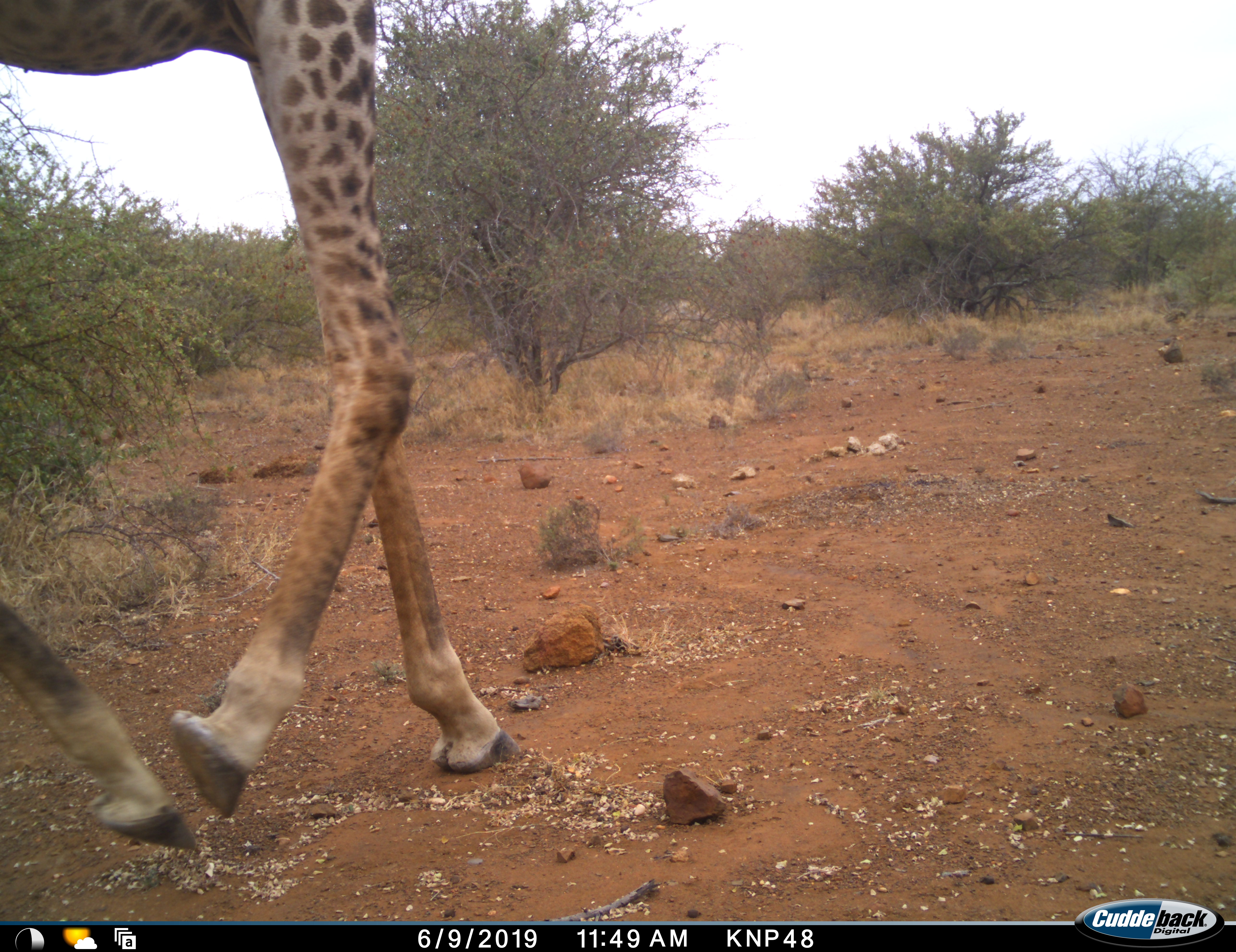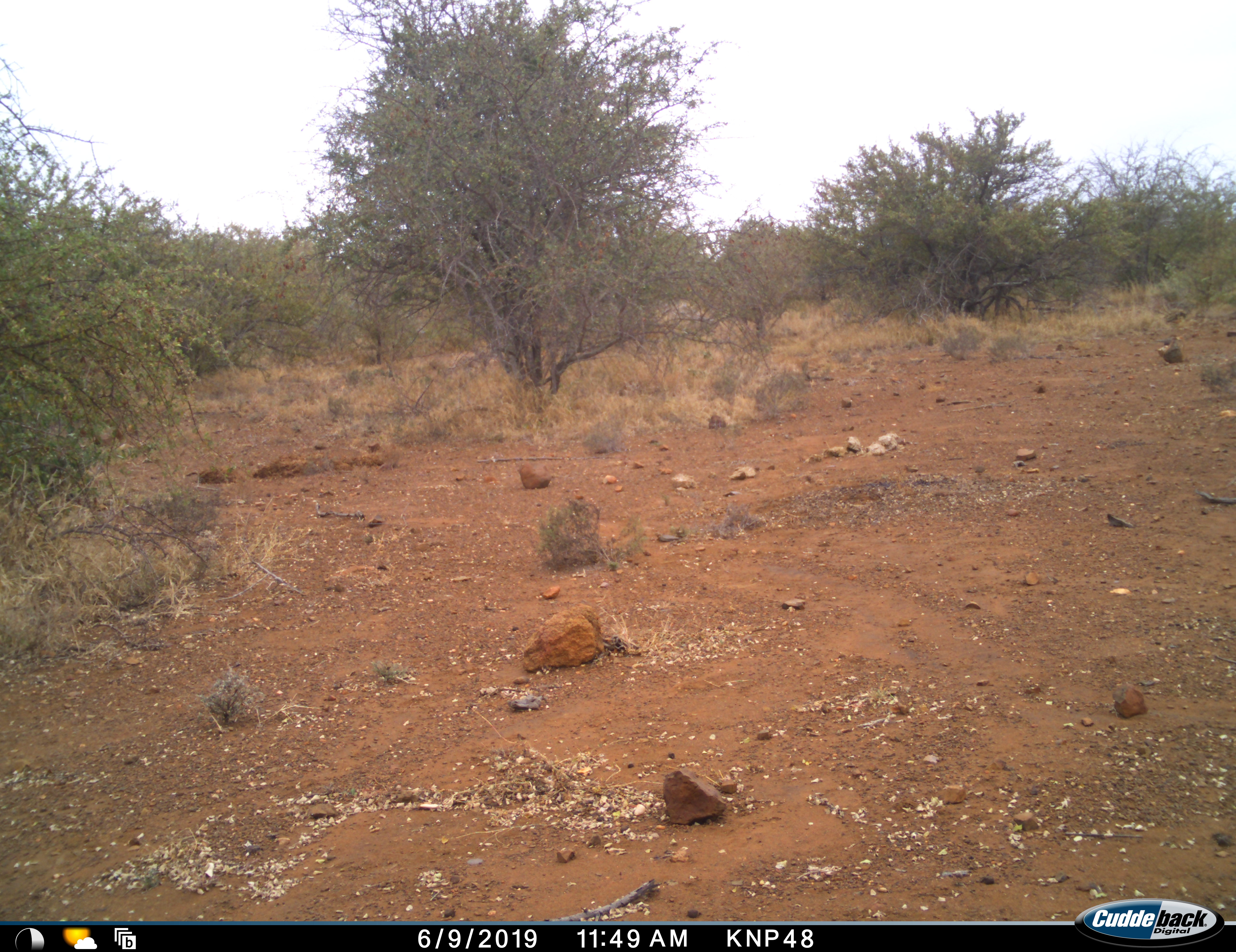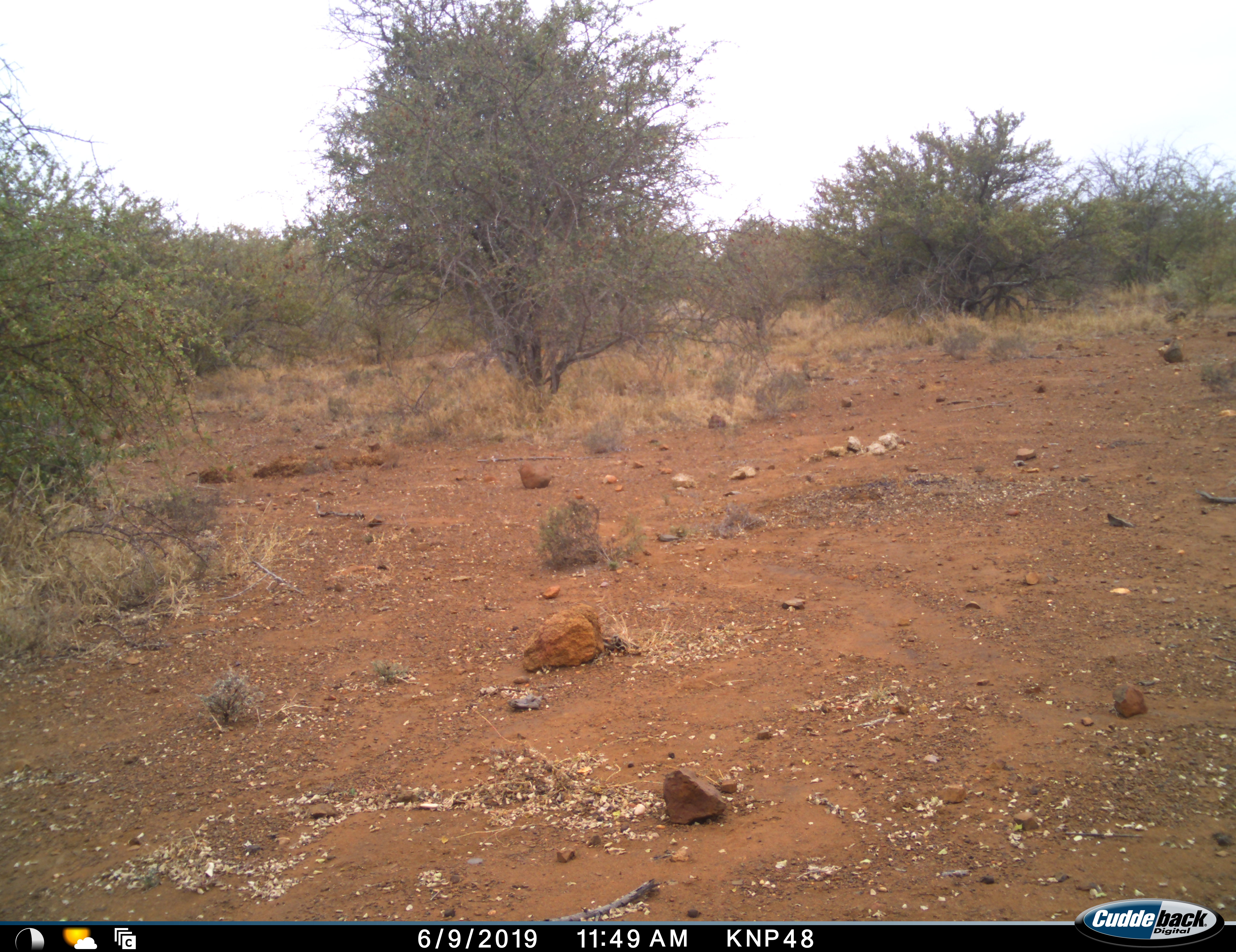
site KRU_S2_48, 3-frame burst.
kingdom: Animalia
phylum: Chordata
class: Mammalia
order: Artiodactyla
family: Giraffidae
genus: Giraffa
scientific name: Giraffa camelopardalis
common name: giraffe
Giraffe (Giraffa camelopardalis), count 1. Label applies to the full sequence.